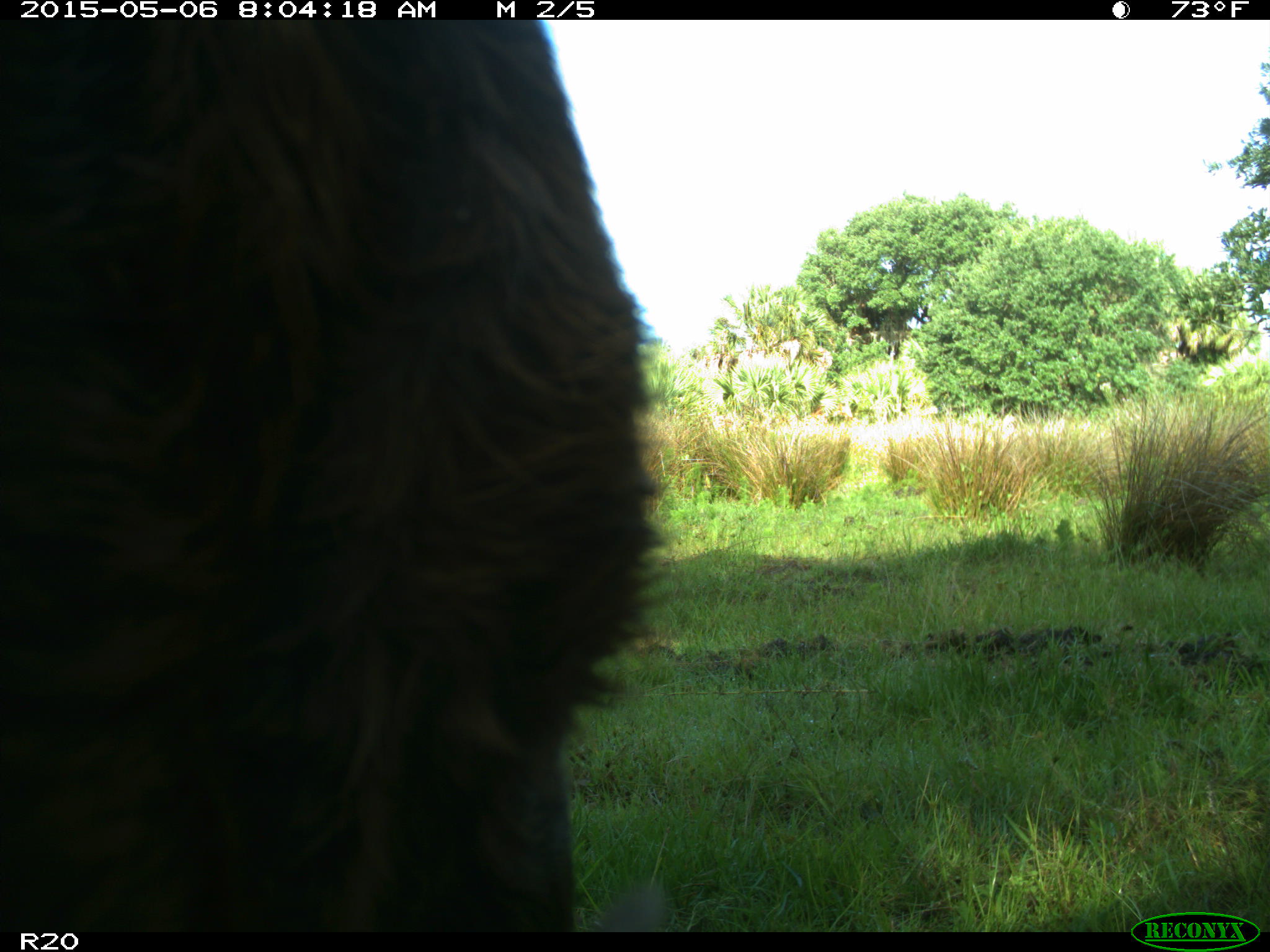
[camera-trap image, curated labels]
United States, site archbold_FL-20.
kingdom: Animalia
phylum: Chordata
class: Mammalia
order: Artiodactyla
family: Bovidae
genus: Bos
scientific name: Bos taurus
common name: domestic cow